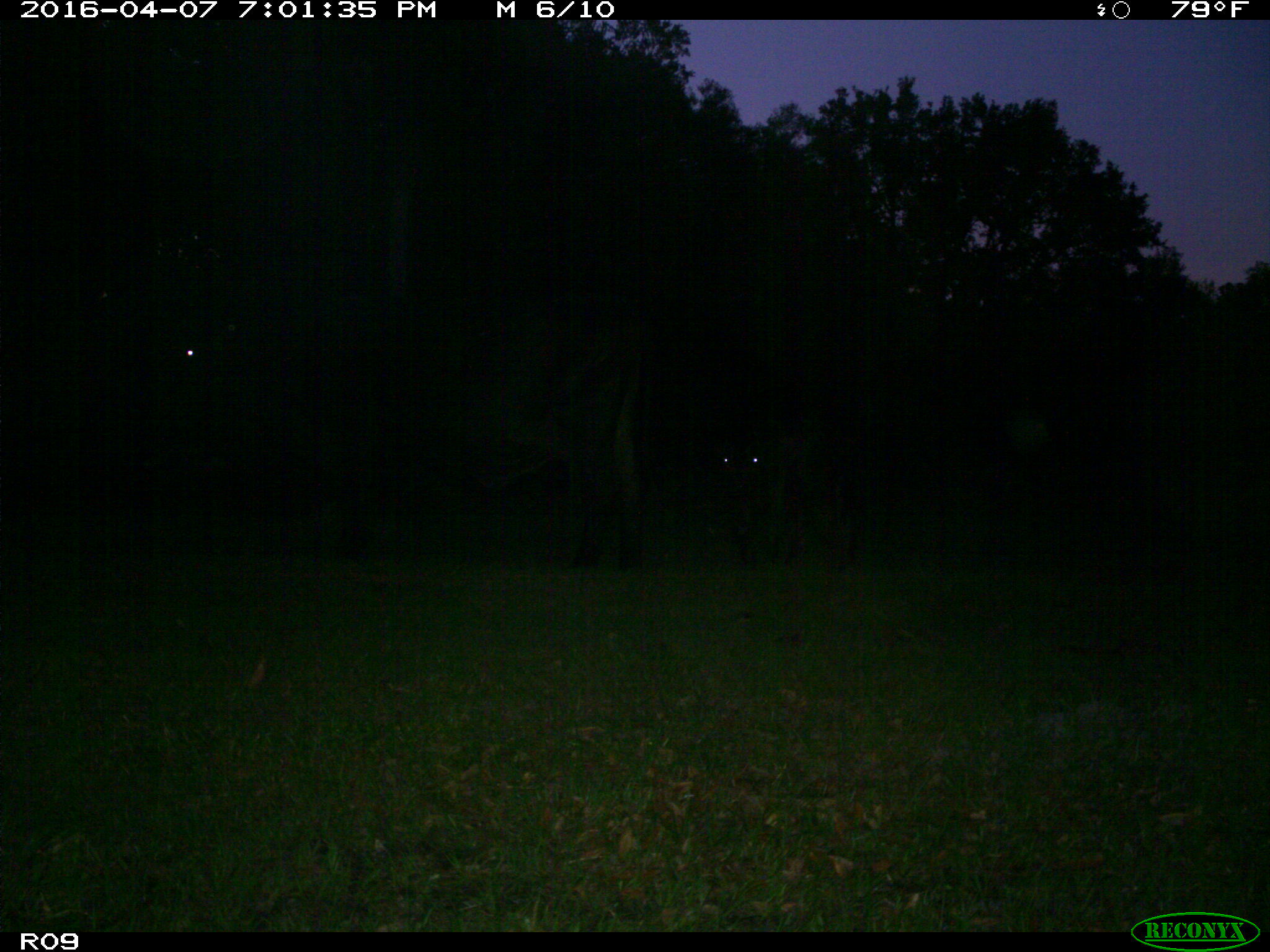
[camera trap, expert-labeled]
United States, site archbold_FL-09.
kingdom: Animalia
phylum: Chordata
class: Mammalia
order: Artiodactyla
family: Bovidae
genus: Bos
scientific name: Bos taurus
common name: domestic cow